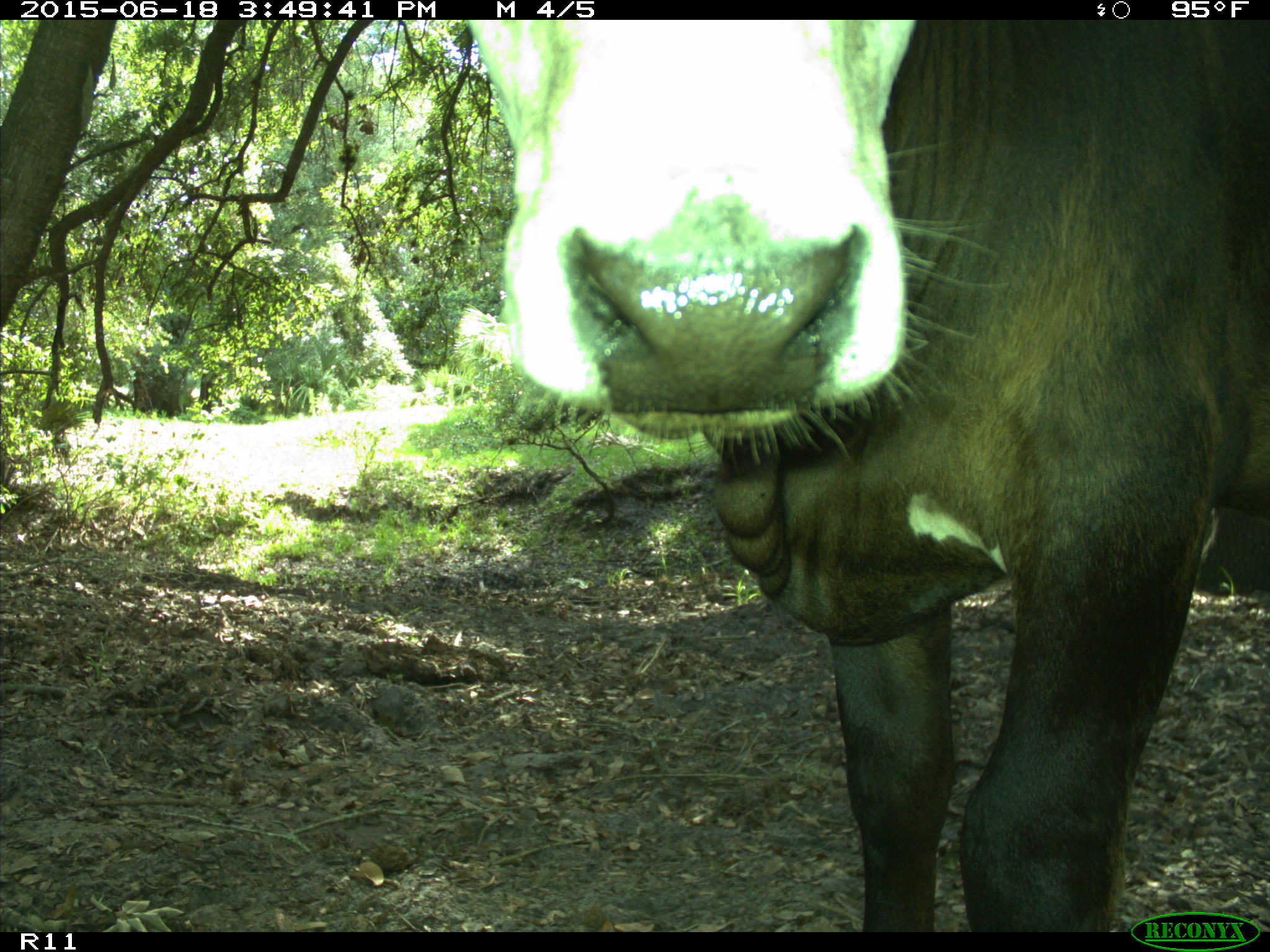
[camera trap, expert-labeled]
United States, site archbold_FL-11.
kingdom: Animalia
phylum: Chordata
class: Mammalia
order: Artiodactyla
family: Bovidae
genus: Bos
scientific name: Bos taurus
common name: domestic cow